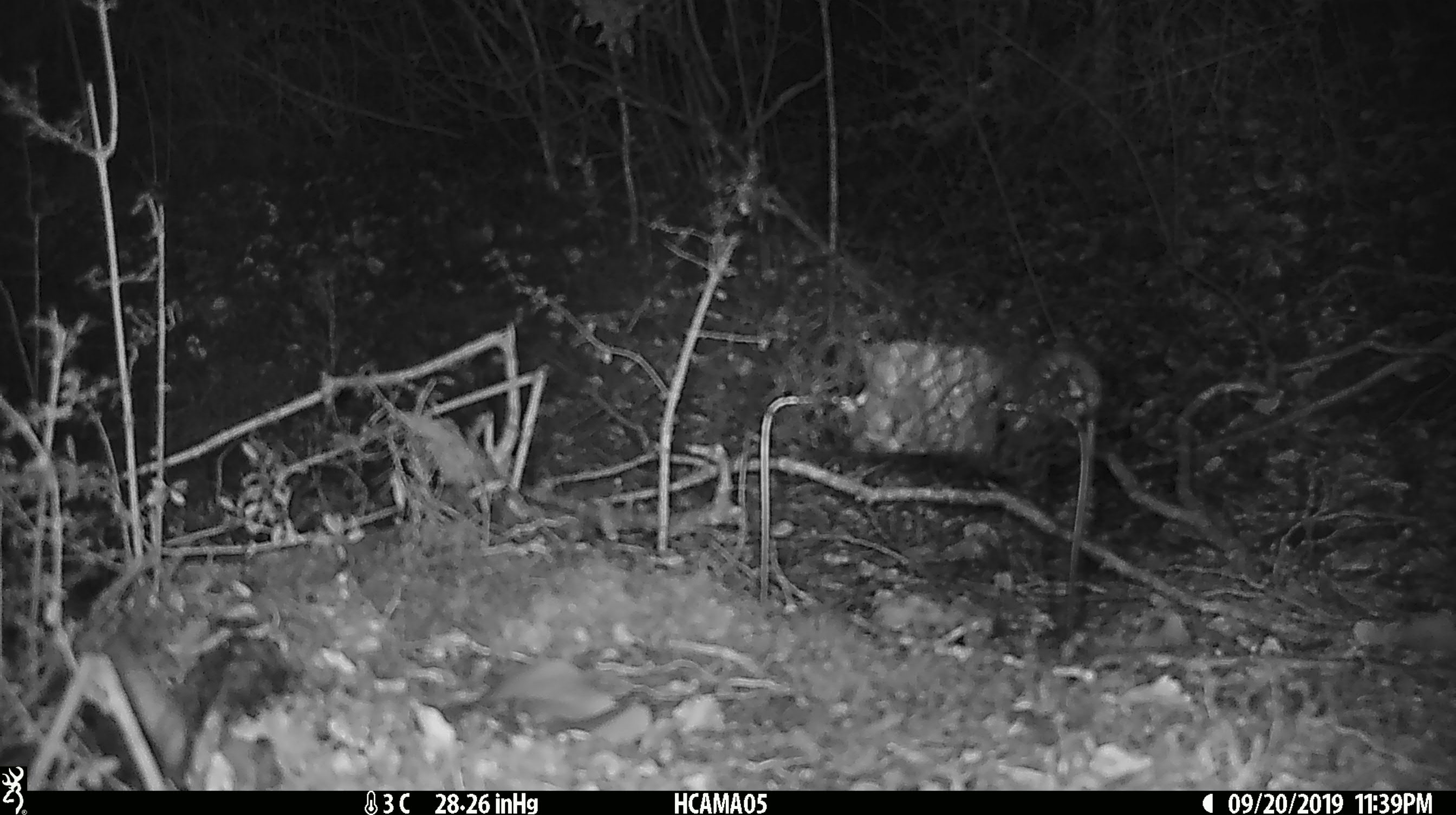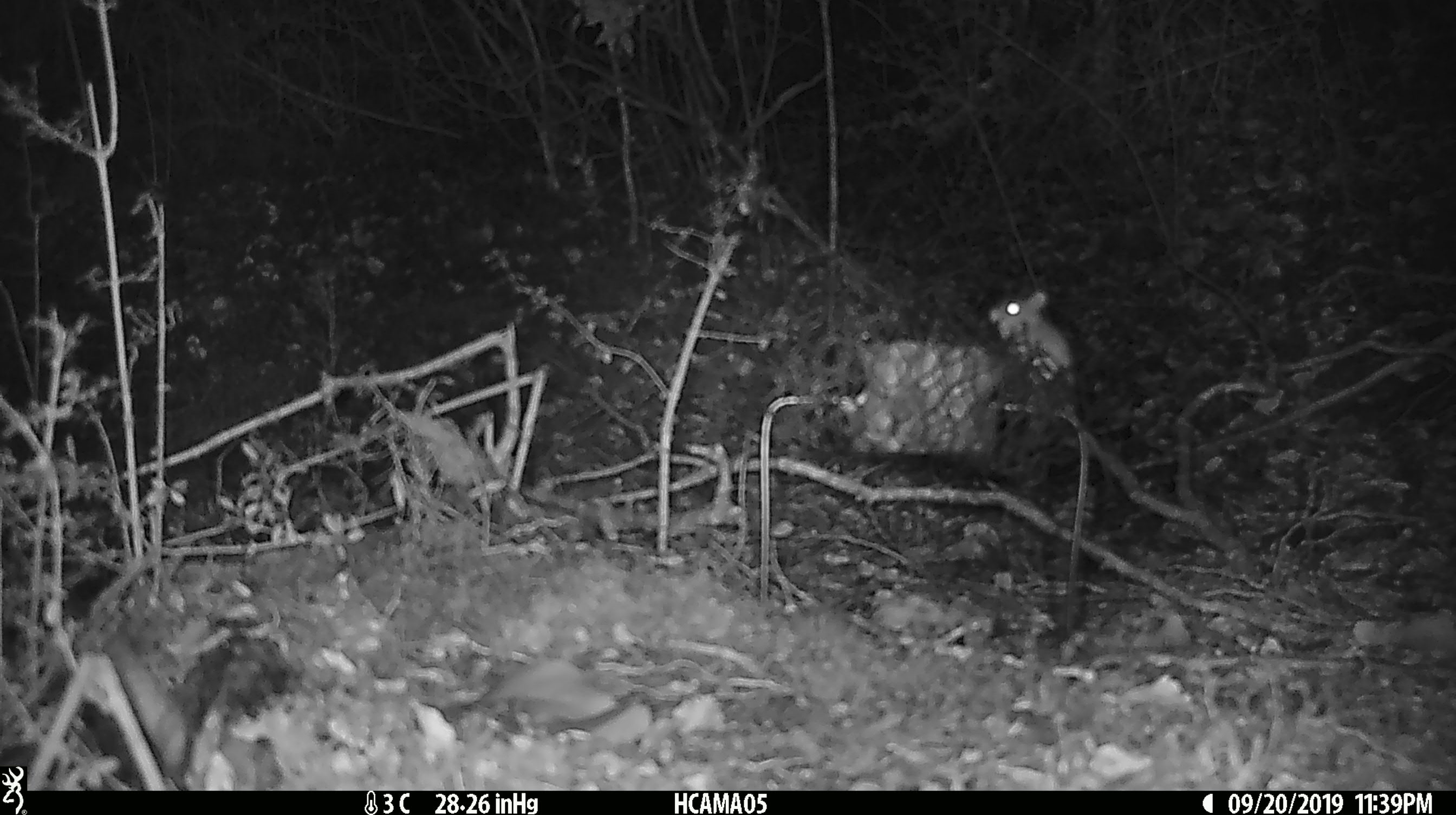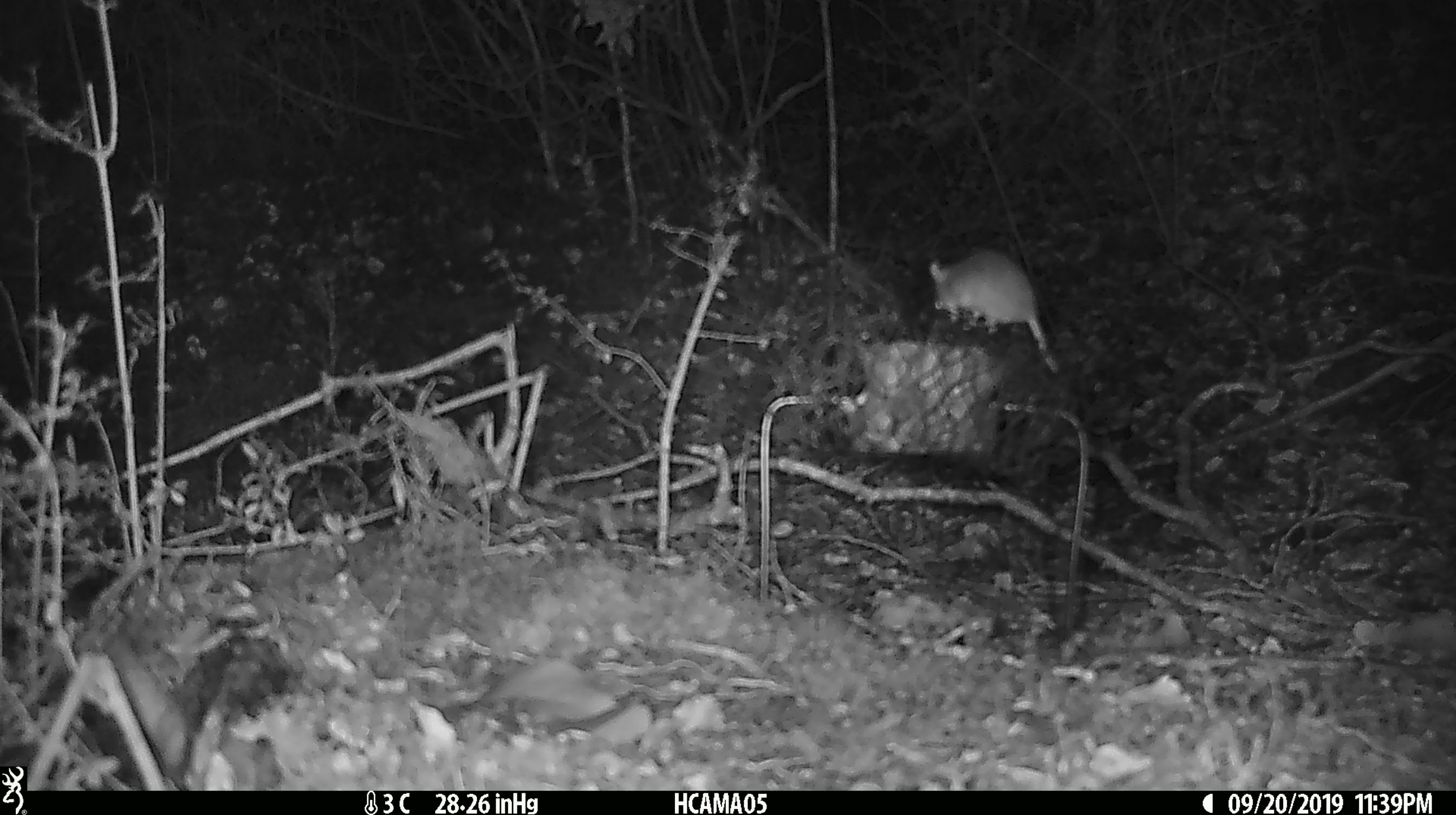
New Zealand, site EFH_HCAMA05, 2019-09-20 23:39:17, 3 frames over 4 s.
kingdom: Animalia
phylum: Chordata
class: Mammalia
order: Rodentia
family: Muridae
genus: Mus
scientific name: Mus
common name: mouse